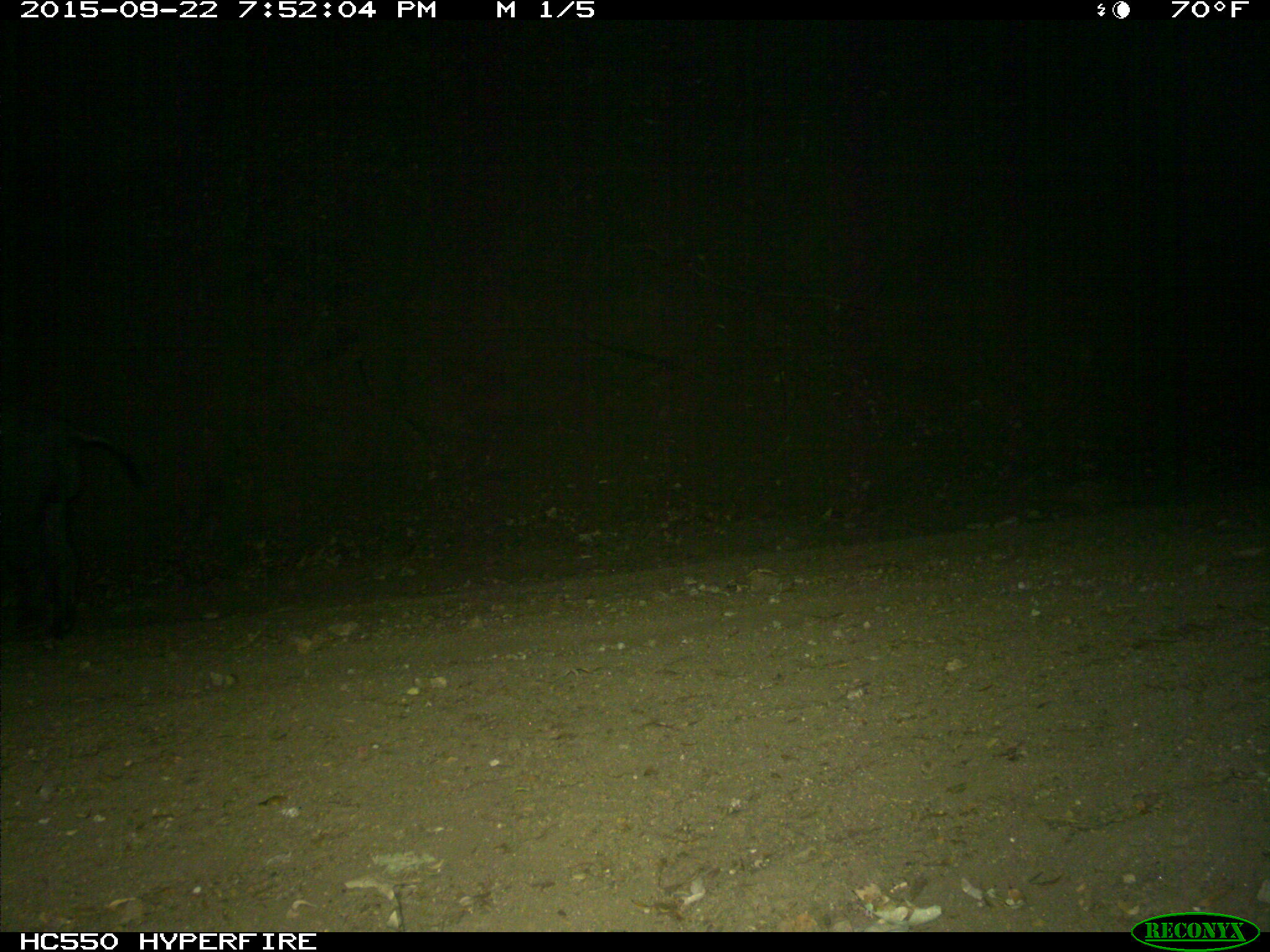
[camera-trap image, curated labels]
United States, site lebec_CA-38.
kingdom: Animalia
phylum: Chordata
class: Mammalia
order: Artiodactyla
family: Suidae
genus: Sus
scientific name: Sus scrofa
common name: wild boar